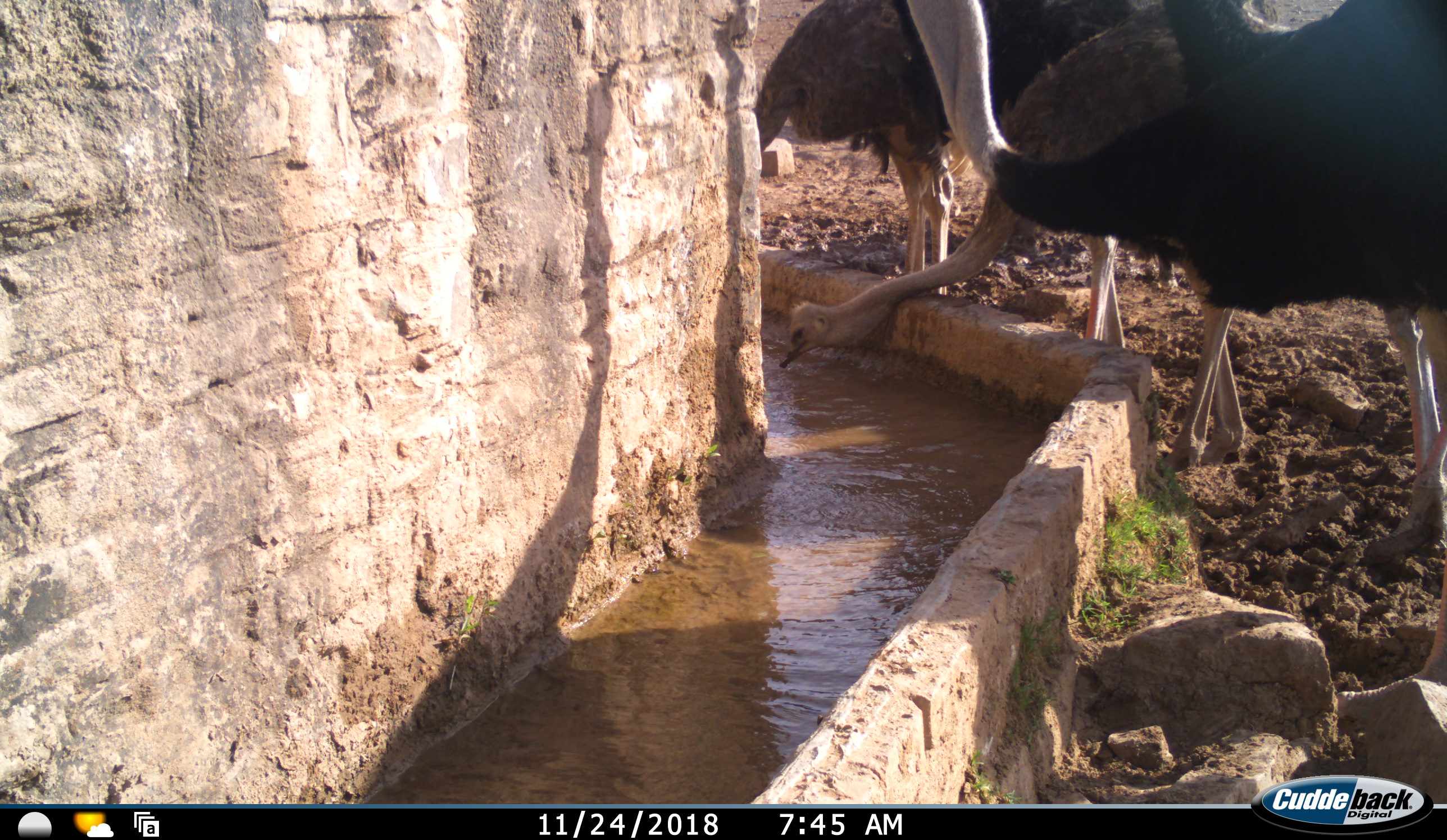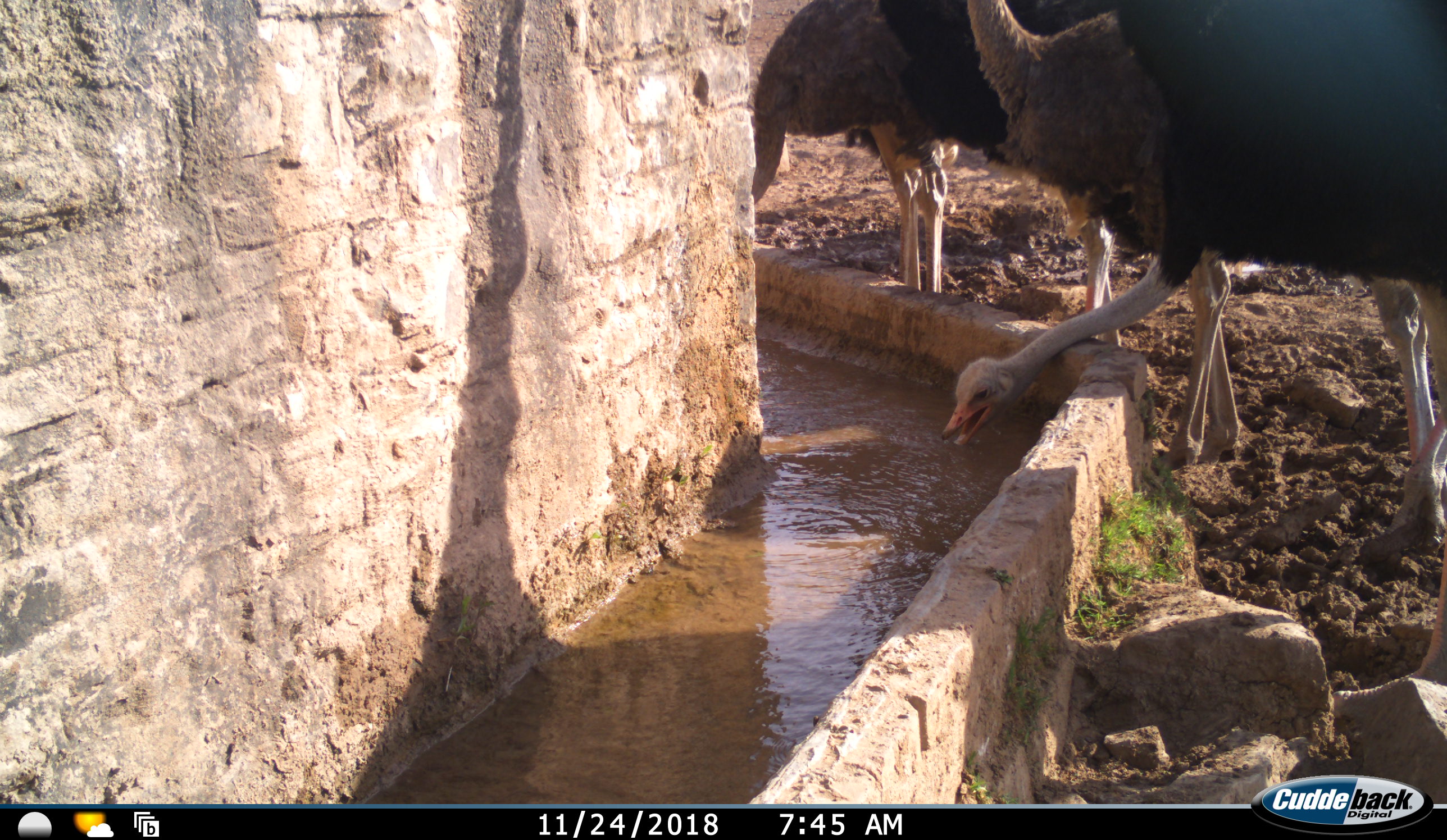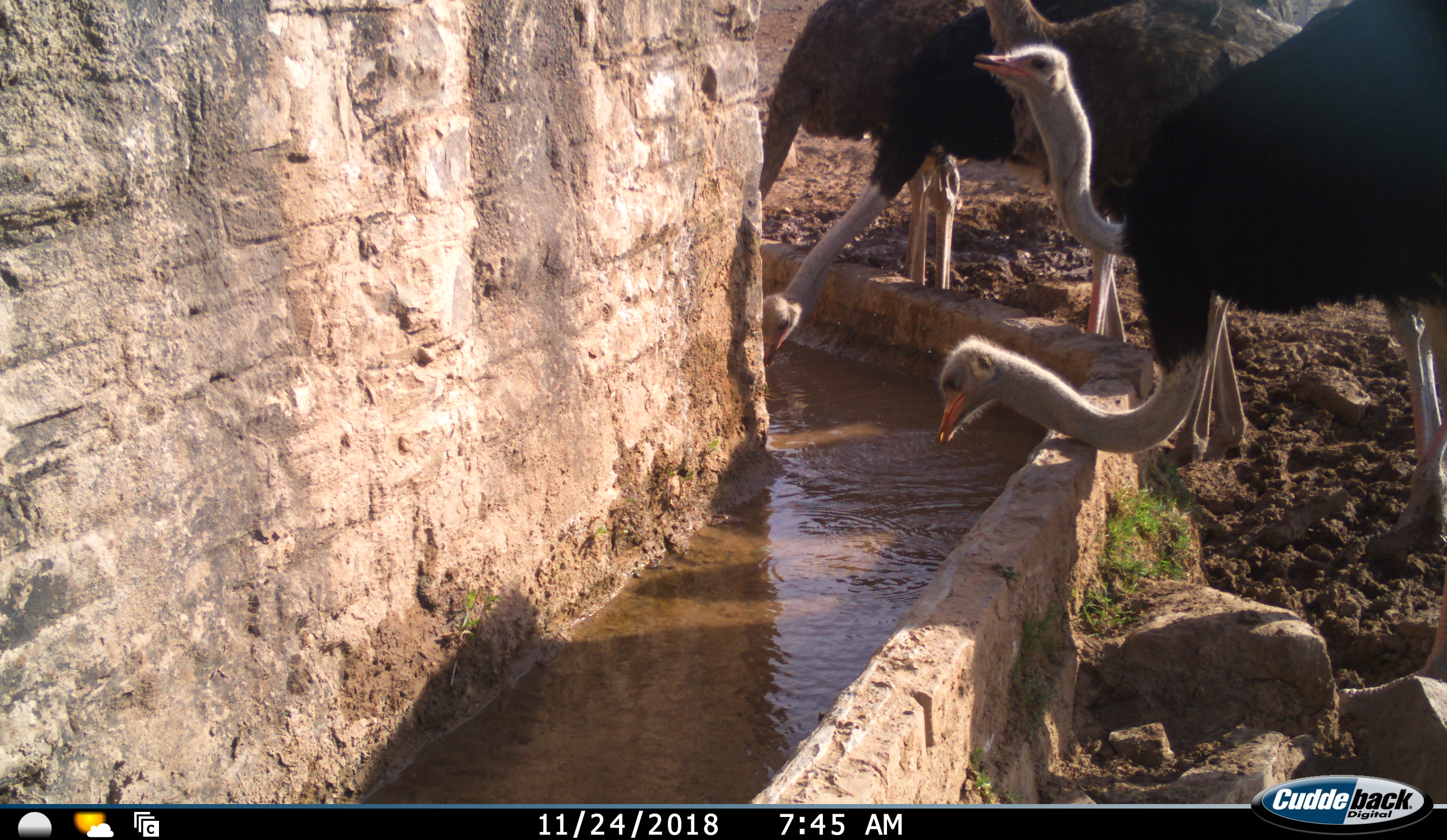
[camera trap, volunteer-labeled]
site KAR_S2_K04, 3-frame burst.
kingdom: Animalia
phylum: Chordata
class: Aves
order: Struthioniformes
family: Struthionidae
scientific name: Struthionidae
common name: ostrich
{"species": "ostrich (Struthionidae)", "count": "5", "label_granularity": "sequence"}